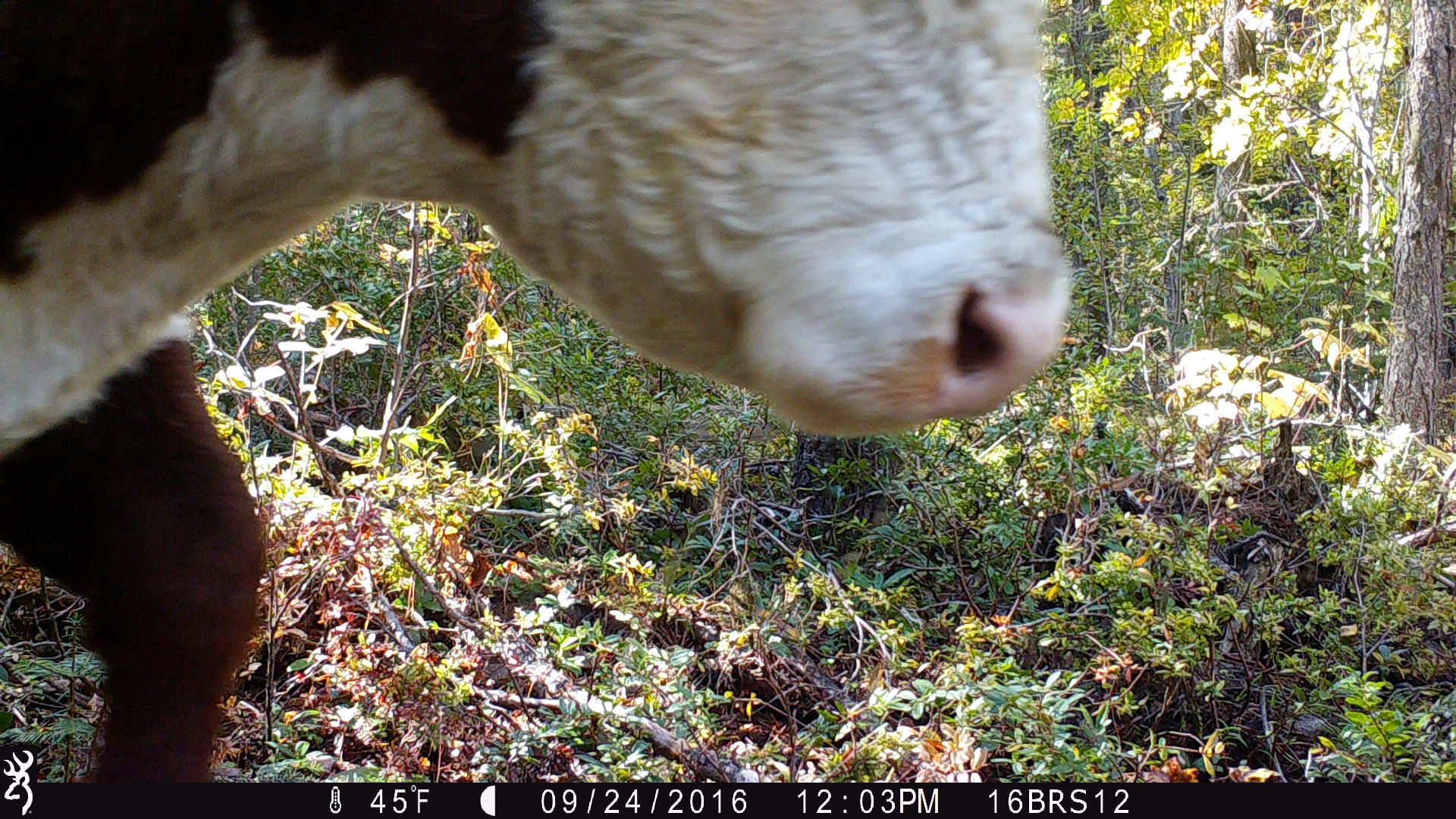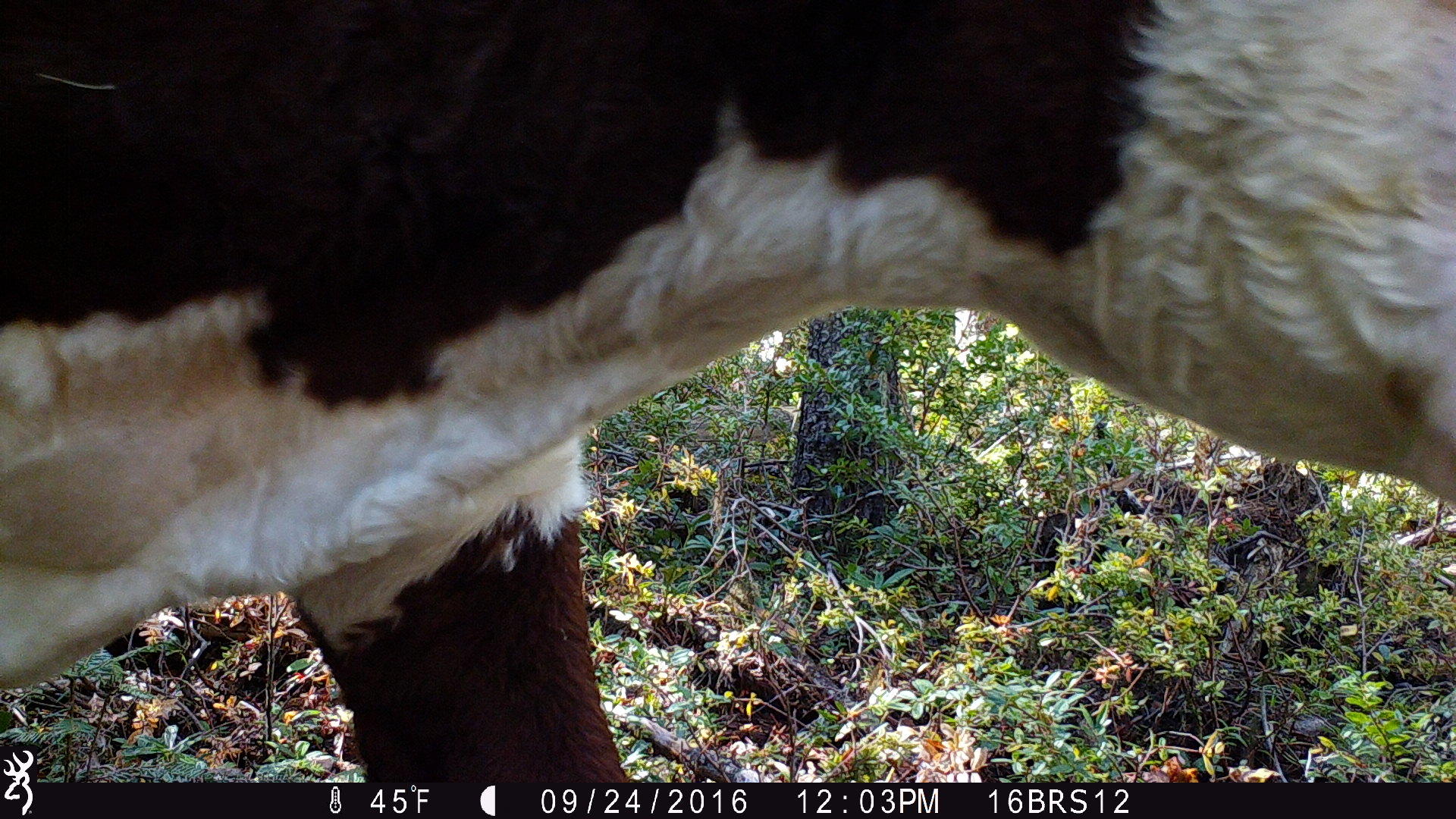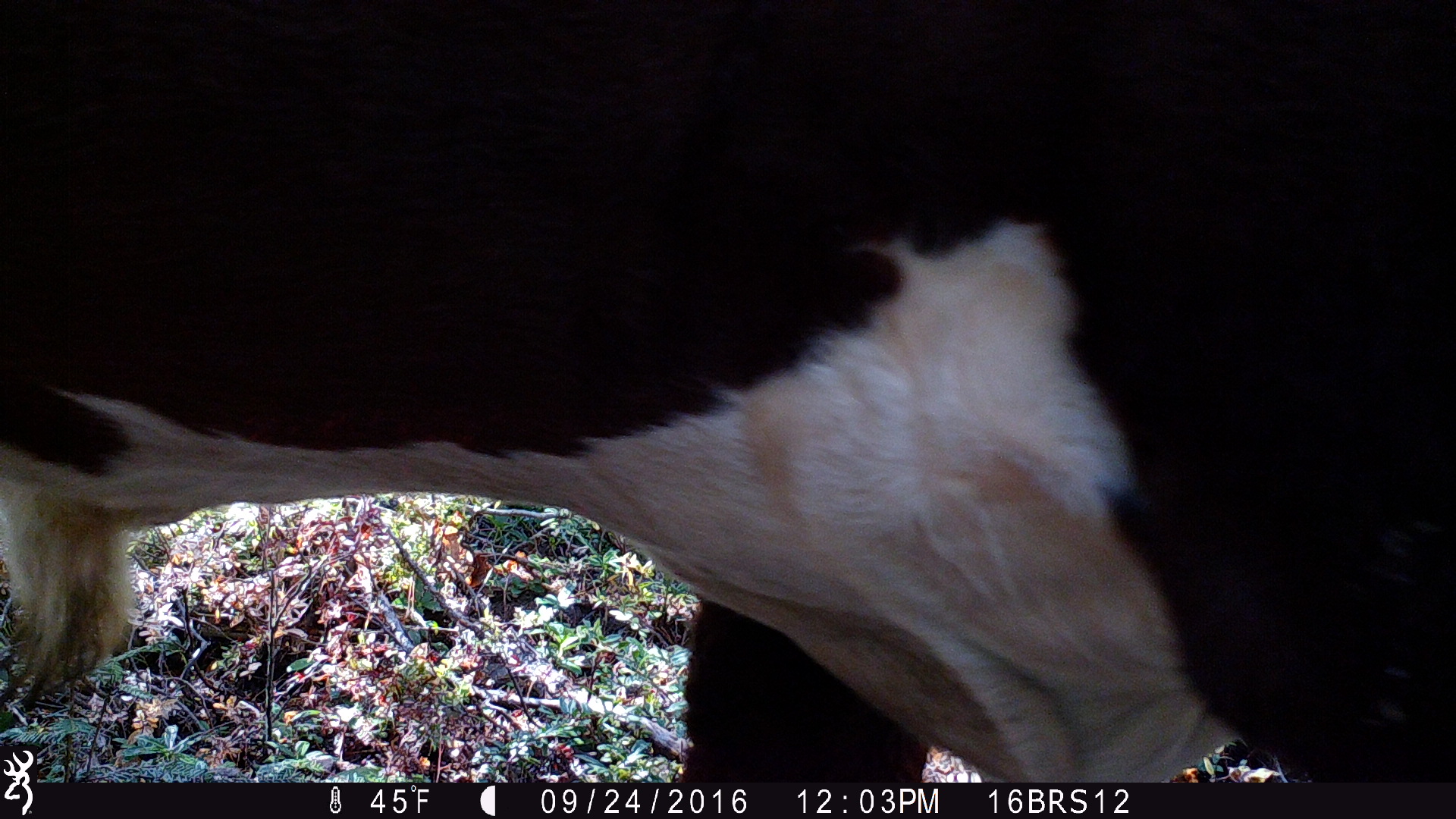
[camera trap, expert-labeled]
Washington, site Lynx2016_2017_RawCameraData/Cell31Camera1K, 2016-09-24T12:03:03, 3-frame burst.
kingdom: Animalia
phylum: Chordata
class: Mammalia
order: Artiodactyla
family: Bovidae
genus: Bos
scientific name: Bos taurus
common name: domestic cattle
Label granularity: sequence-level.